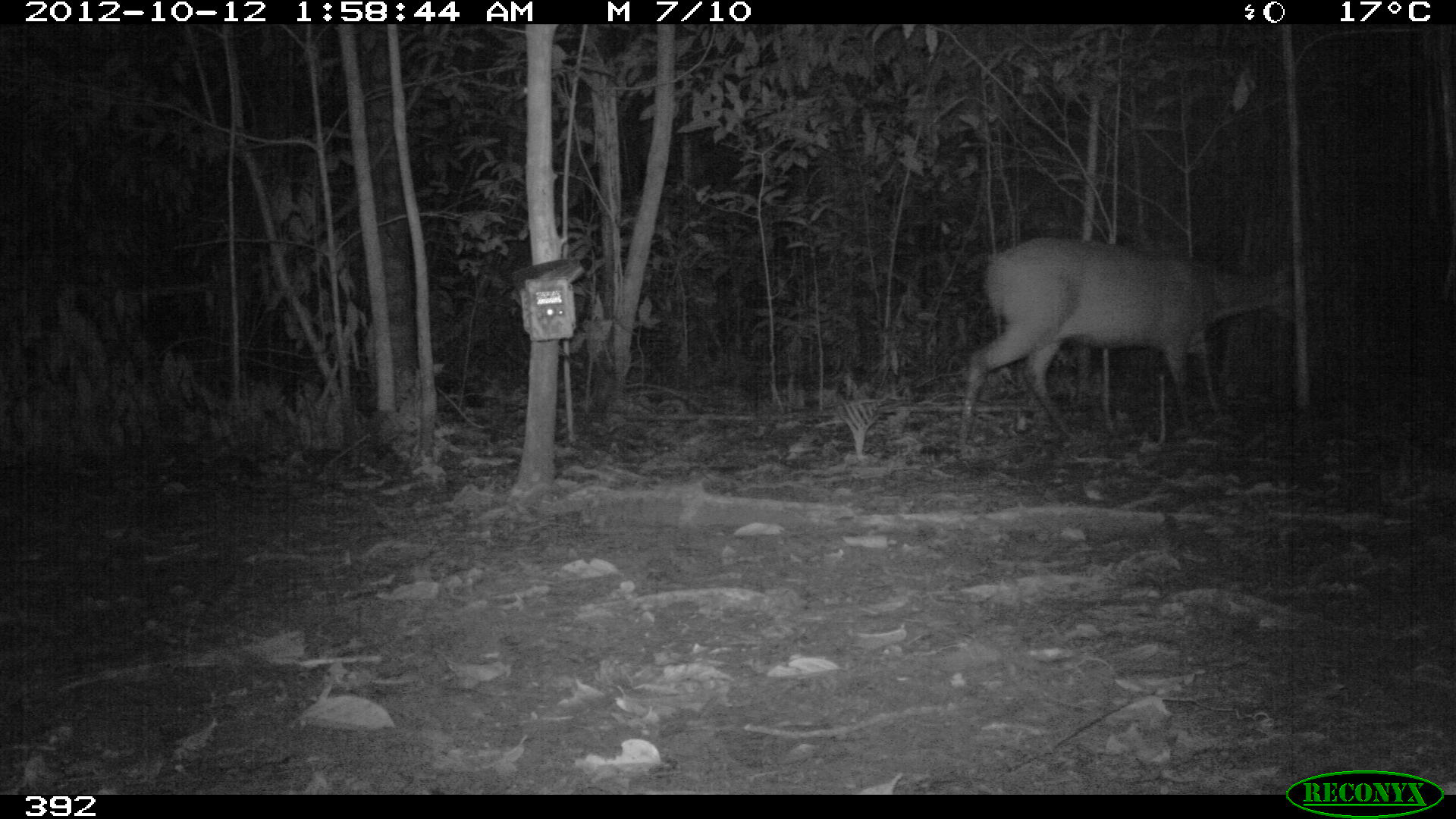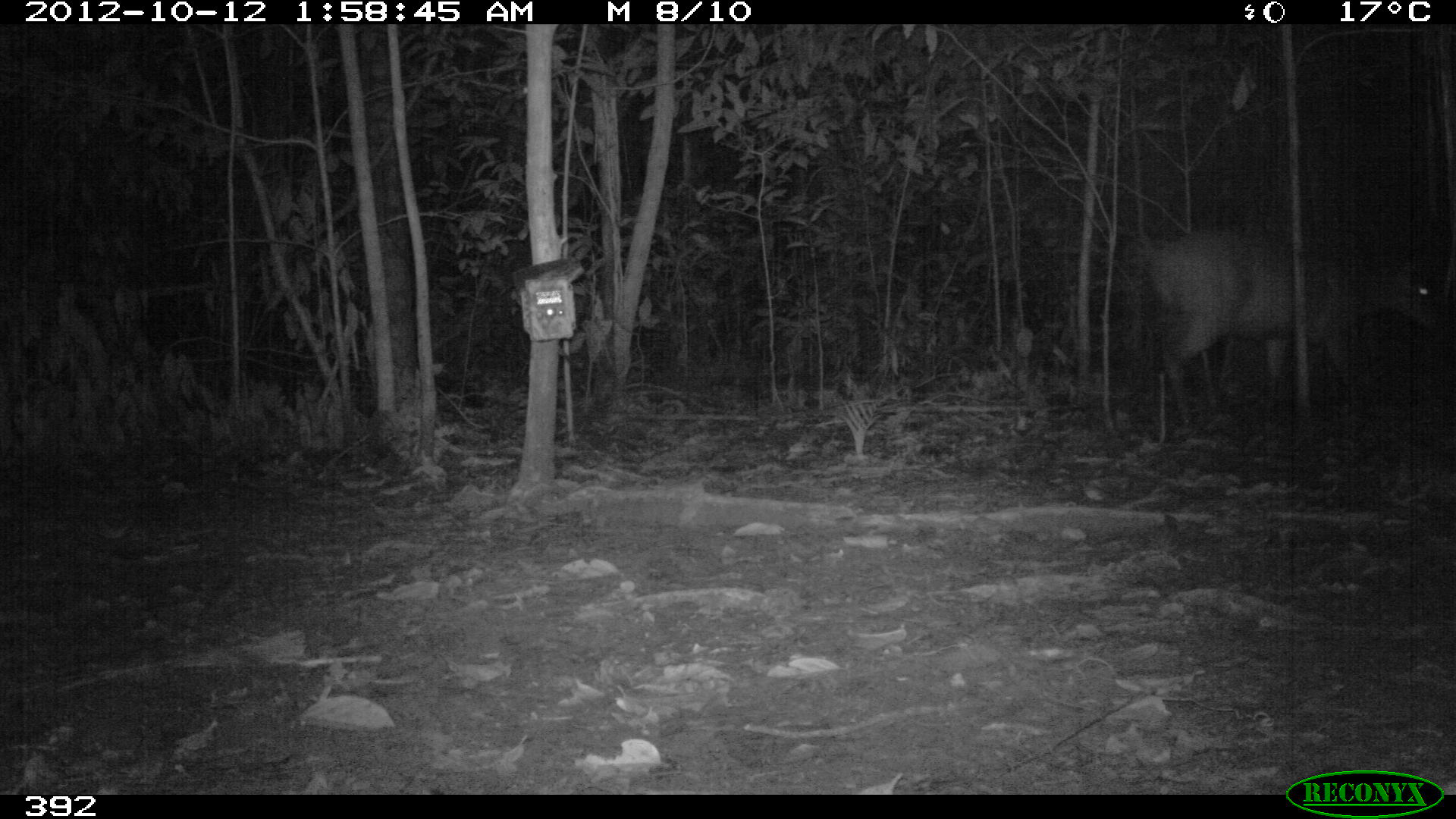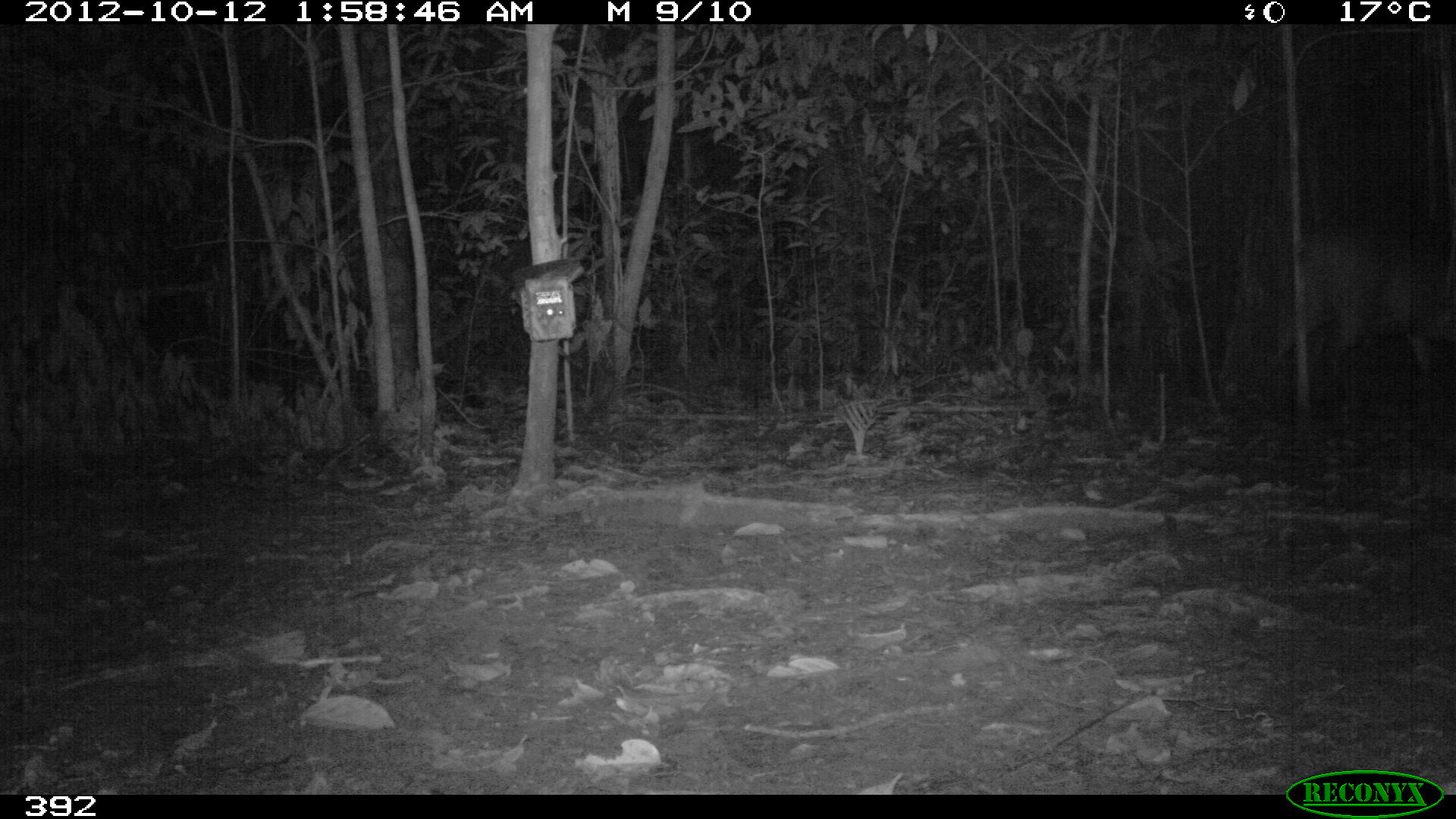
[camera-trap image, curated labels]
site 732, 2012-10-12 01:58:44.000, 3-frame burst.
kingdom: Animalia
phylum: Chordata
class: Mammalia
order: Artiodactyla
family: Cervidae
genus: Mazama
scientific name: Mazama americana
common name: red brocket